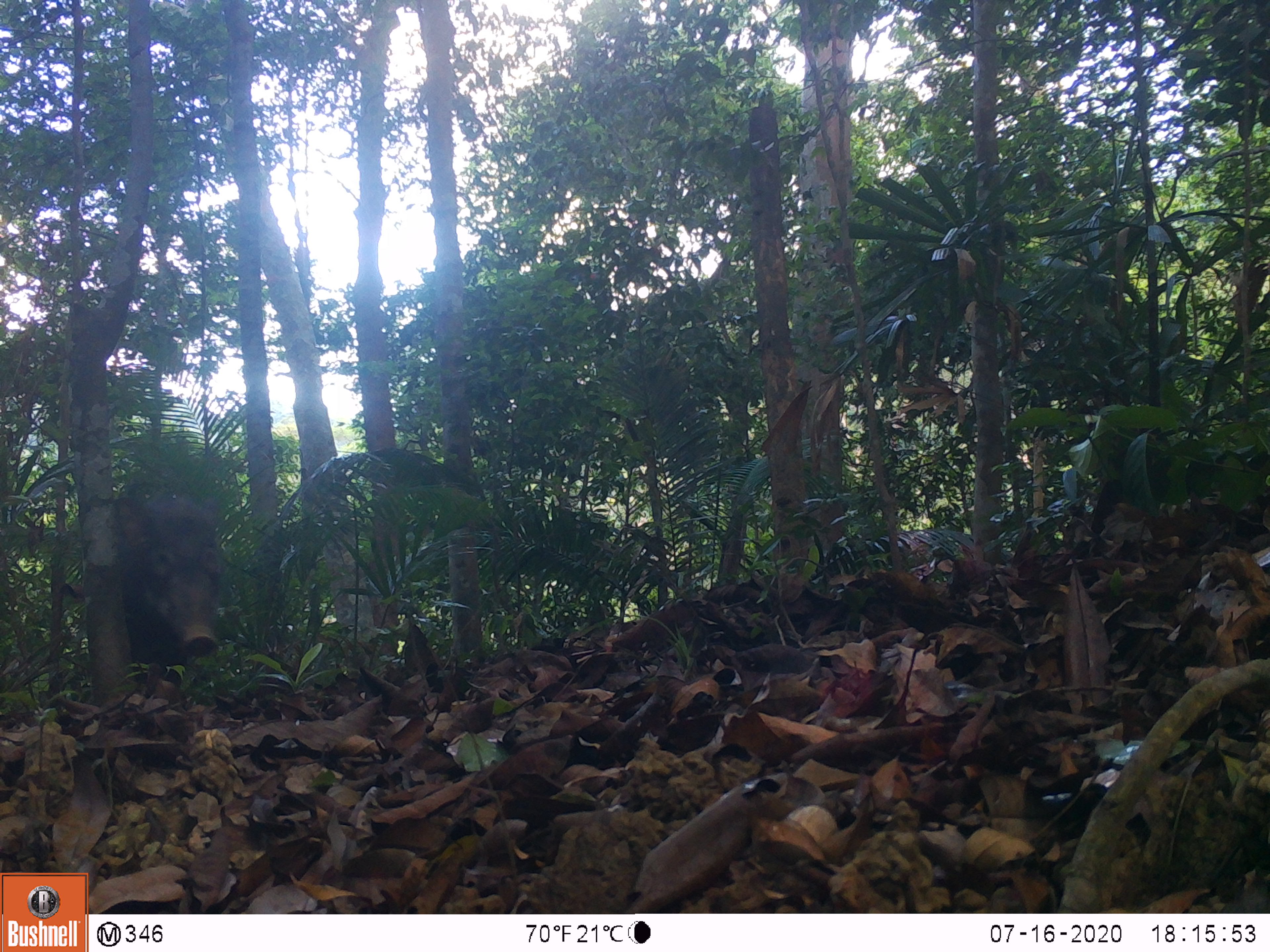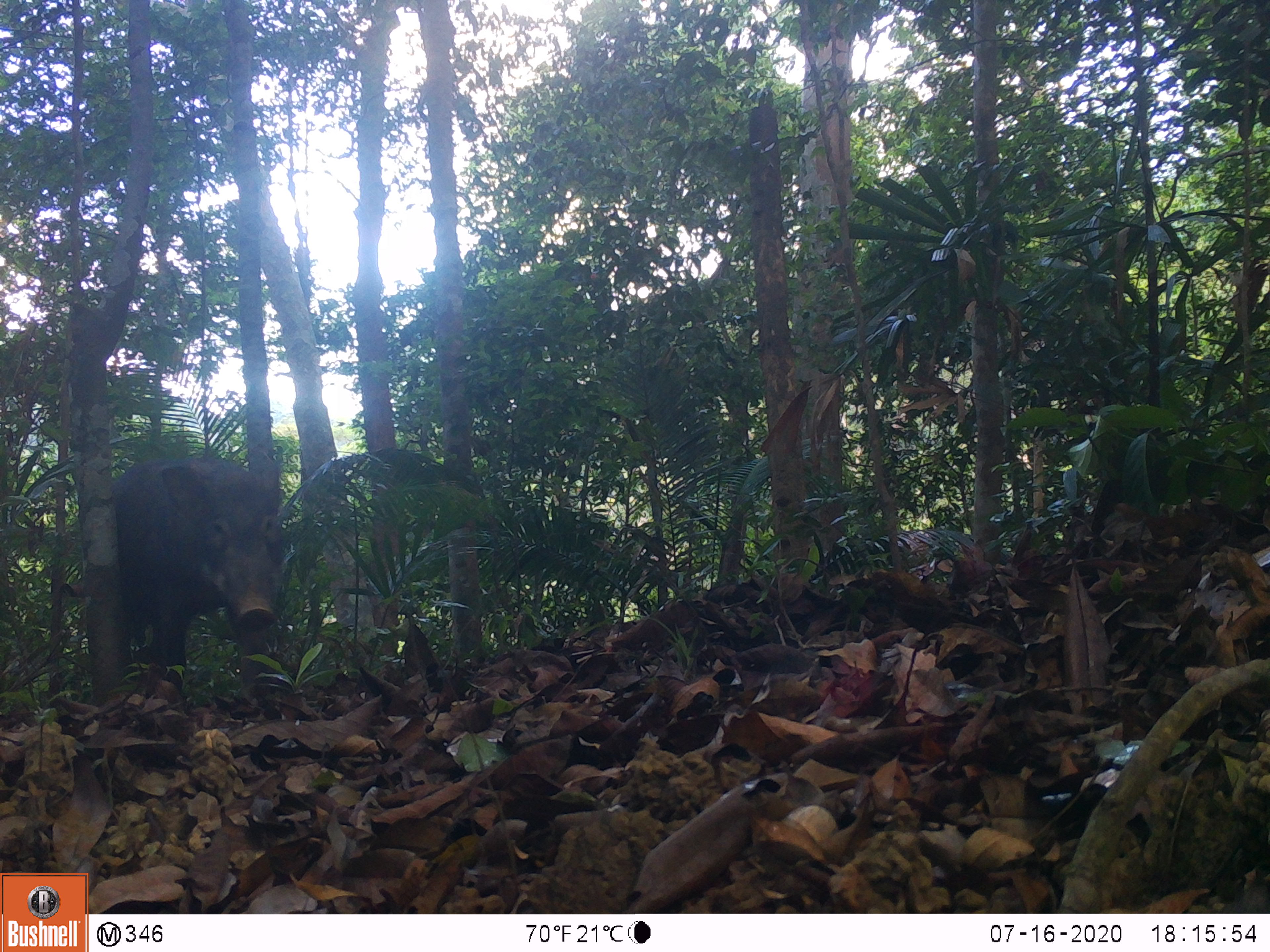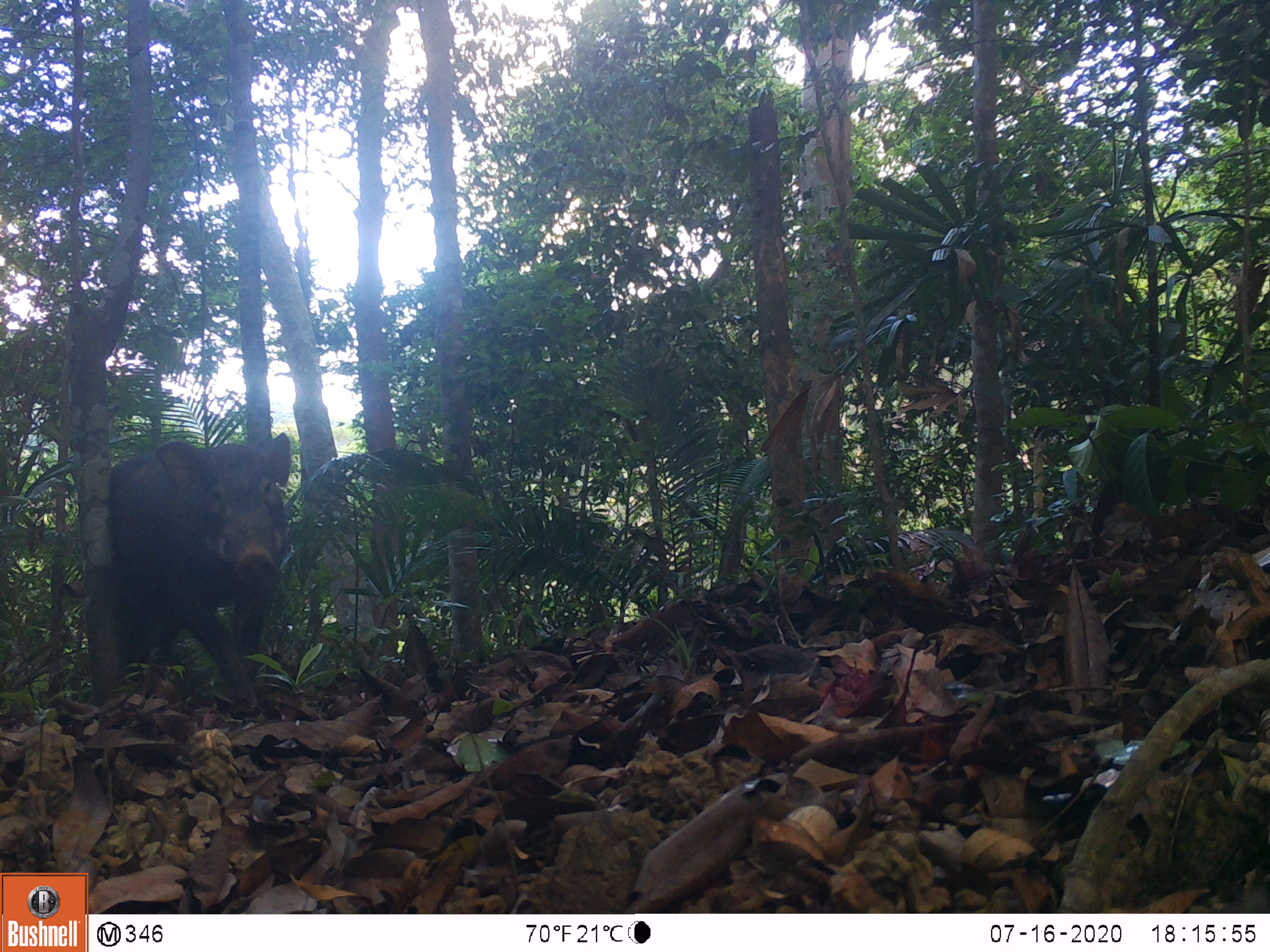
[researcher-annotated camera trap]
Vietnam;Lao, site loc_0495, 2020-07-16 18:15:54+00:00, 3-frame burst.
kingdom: Animalia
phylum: Chordata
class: Mammalia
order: Artiodactyla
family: Suidae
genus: Sus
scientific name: Sus scrofa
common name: eurasian wild pig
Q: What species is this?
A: Eurasian wild pig (Sus scrofa).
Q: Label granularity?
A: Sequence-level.